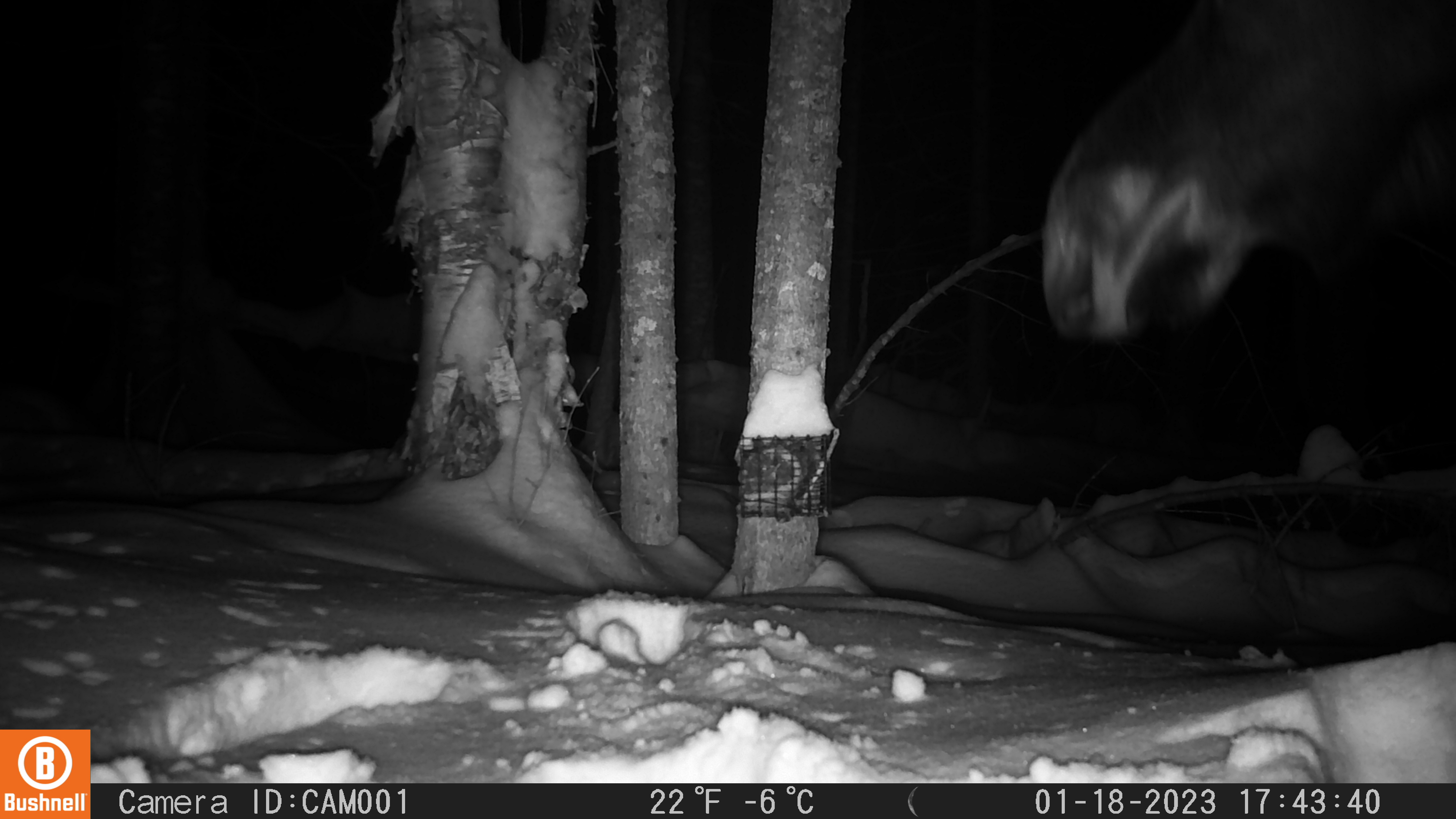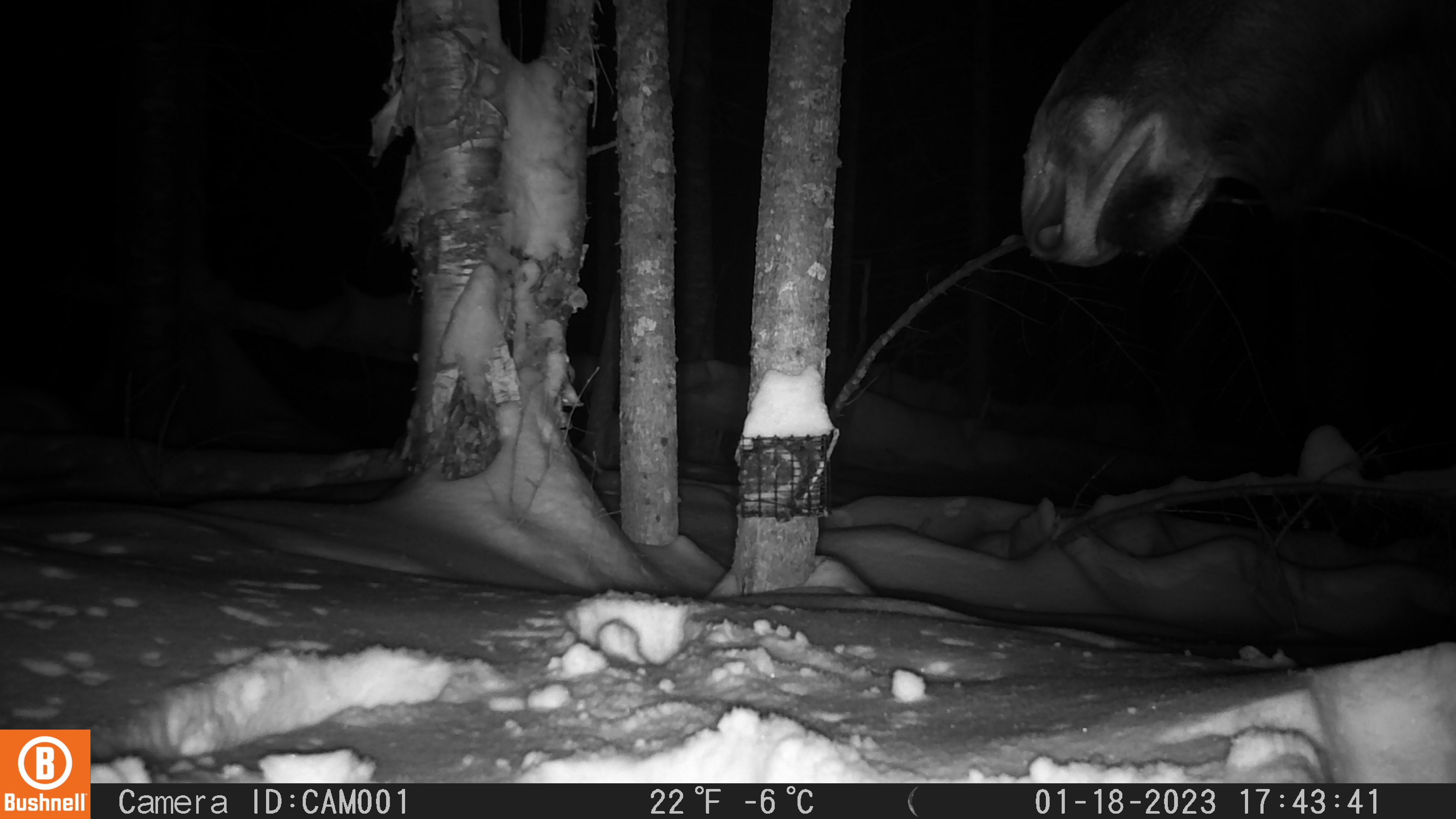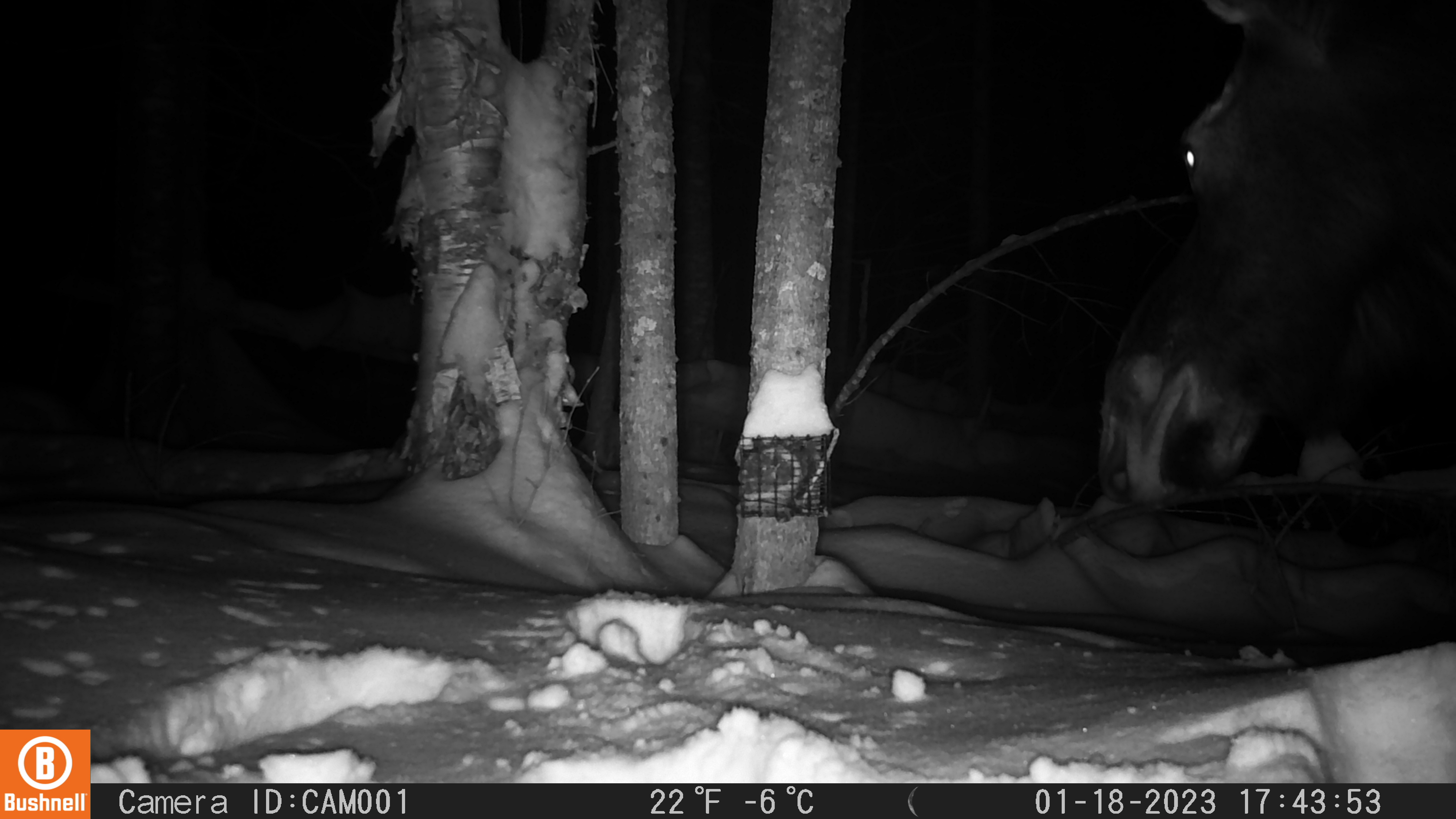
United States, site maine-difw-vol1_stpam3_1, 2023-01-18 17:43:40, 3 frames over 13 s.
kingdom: Animalia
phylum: Chordata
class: Mammalia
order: Artiodactyla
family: Cervidae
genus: Alces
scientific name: Alces alces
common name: moose